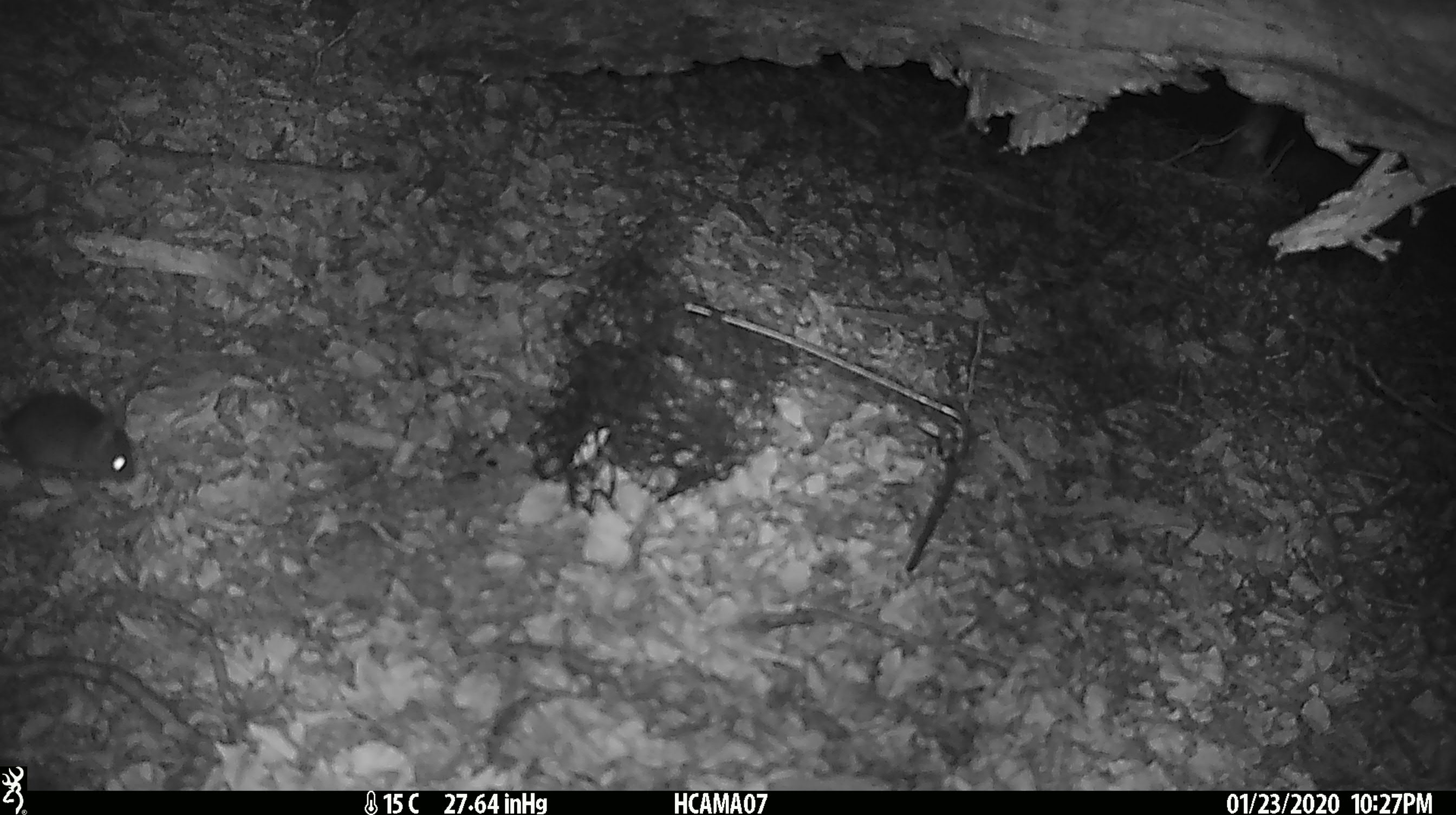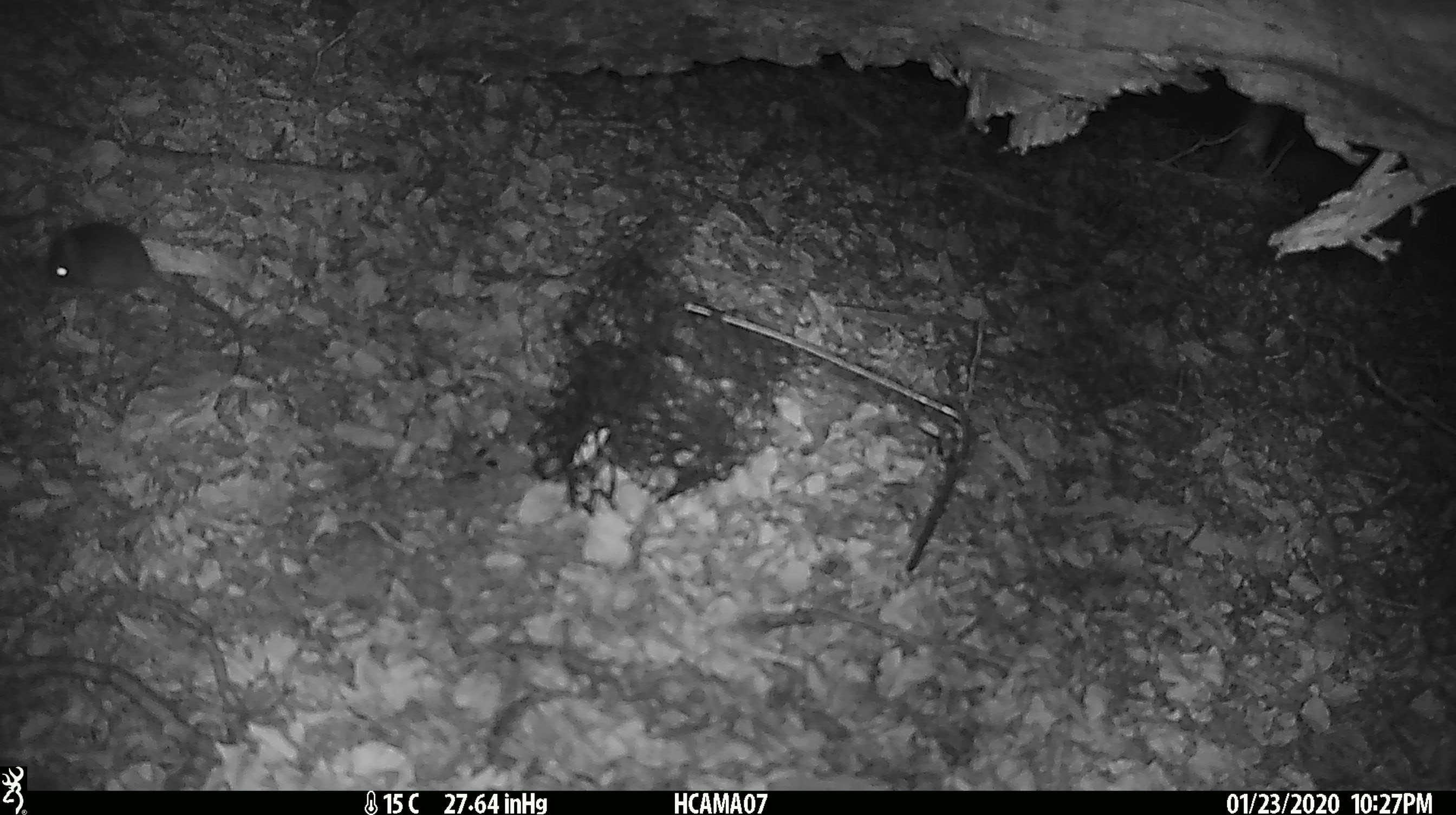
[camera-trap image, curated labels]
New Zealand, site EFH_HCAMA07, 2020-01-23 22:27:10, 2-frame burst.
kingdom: Animalia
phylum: Chordata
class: Mammalia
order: Rodentia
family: Muridae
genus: Mus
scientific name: Mus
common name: mouse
Mouse (Mus).